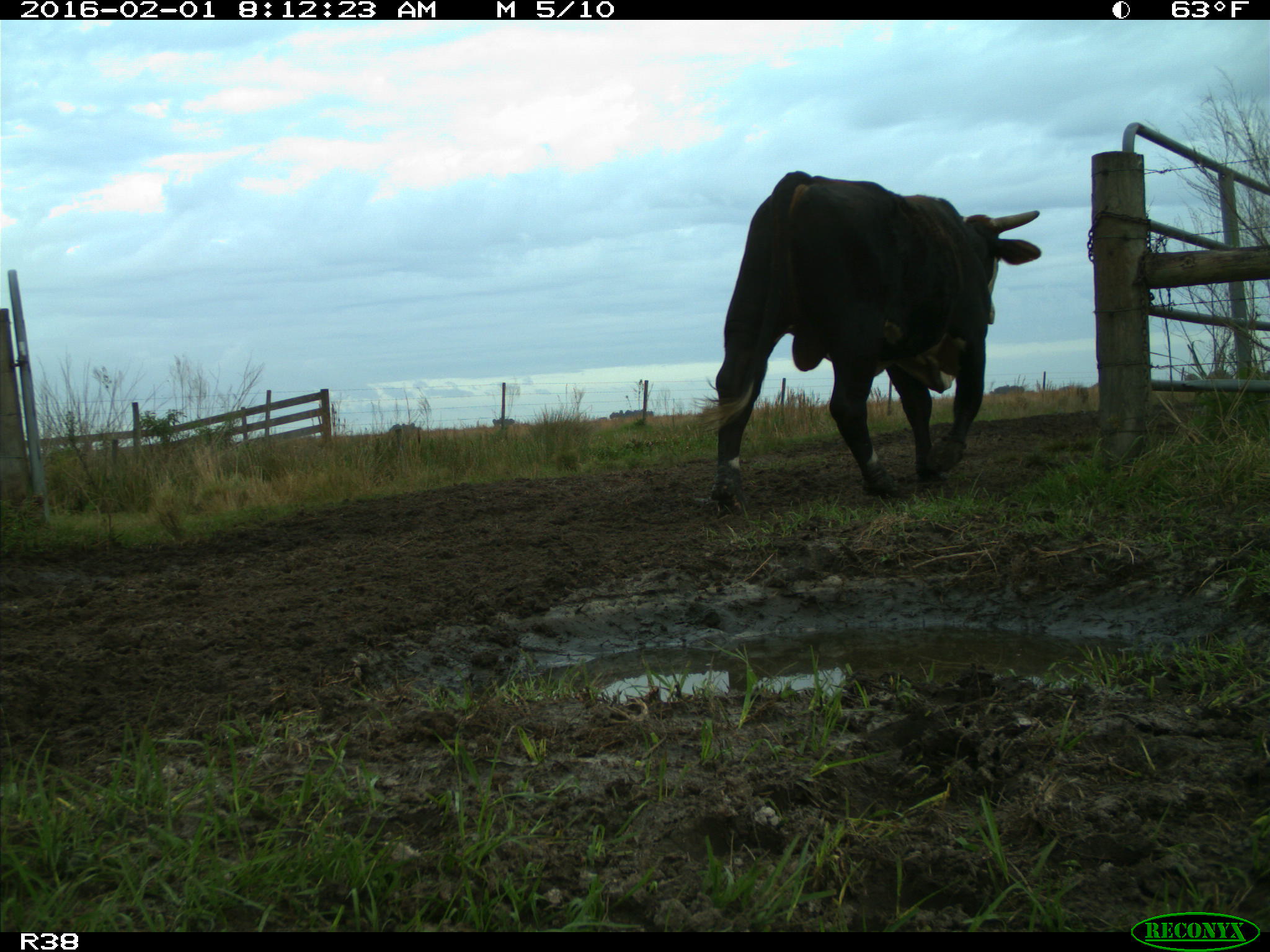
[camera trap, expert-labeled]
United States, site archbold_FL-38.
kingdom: Animalia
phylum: Chordata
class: Mammalia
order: Artiodactyla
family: Bovidae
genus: Bos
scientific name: Bos taurus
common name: domestic cow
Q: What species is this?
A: Bos taurus (domestic cow).